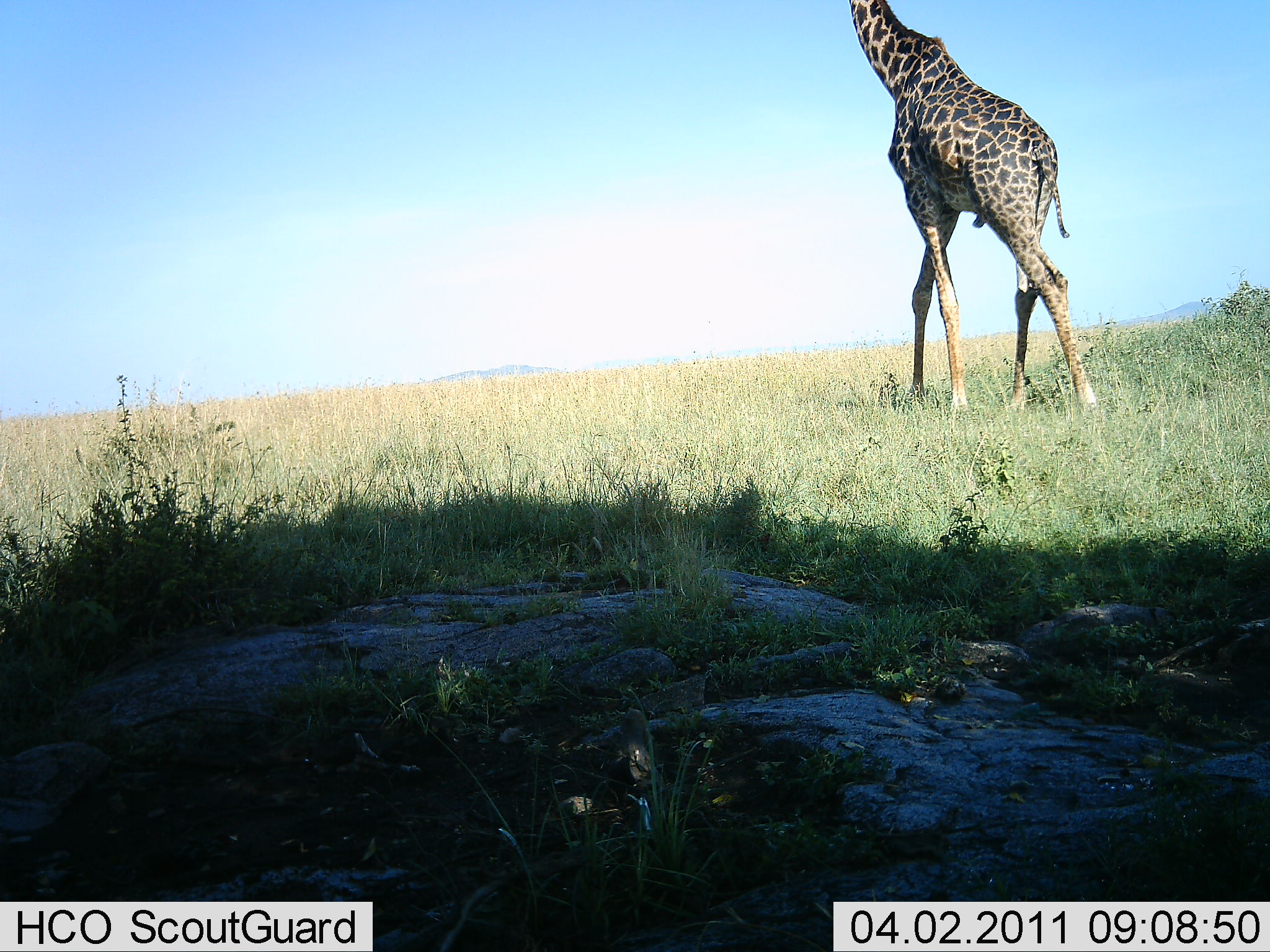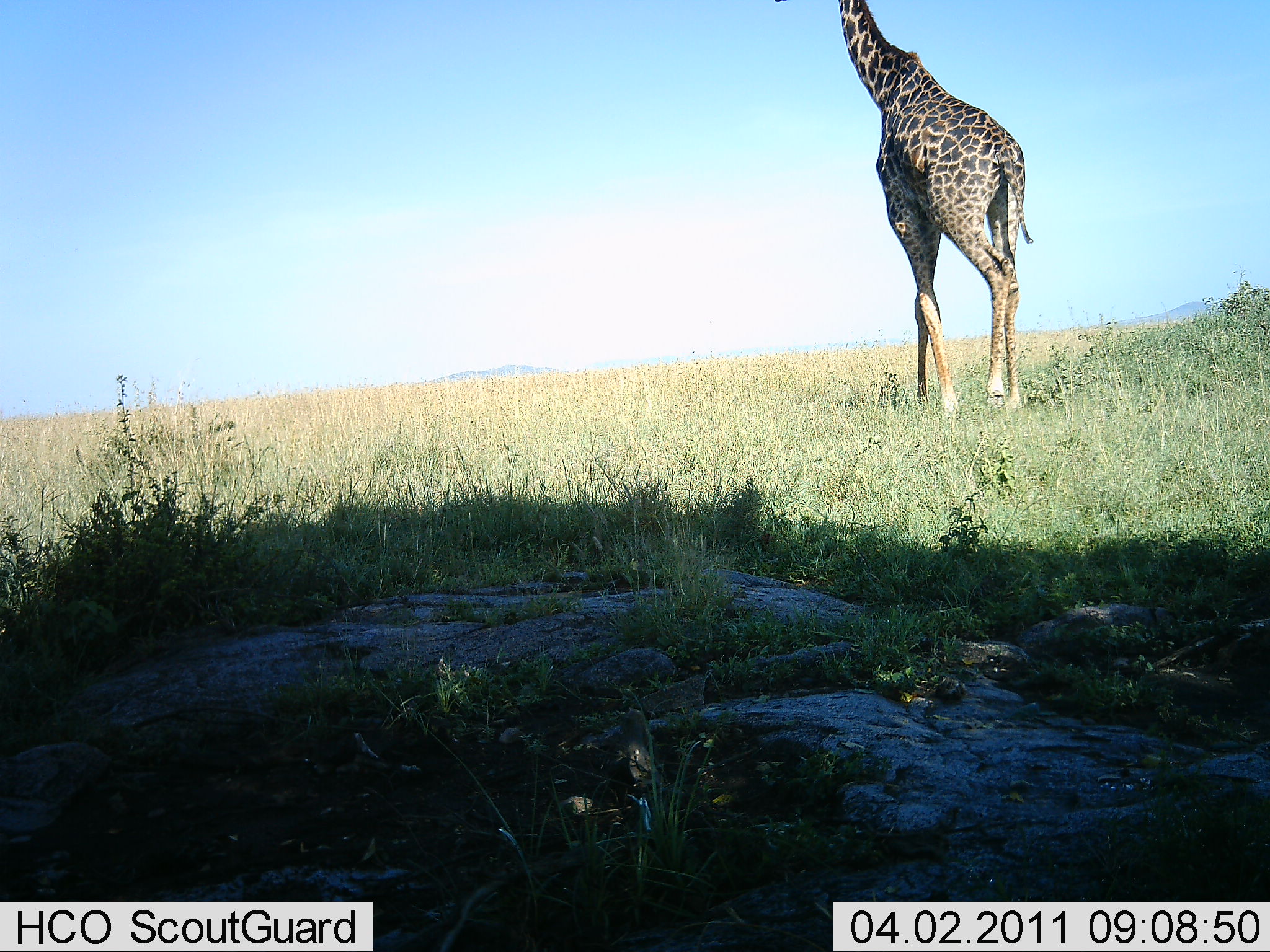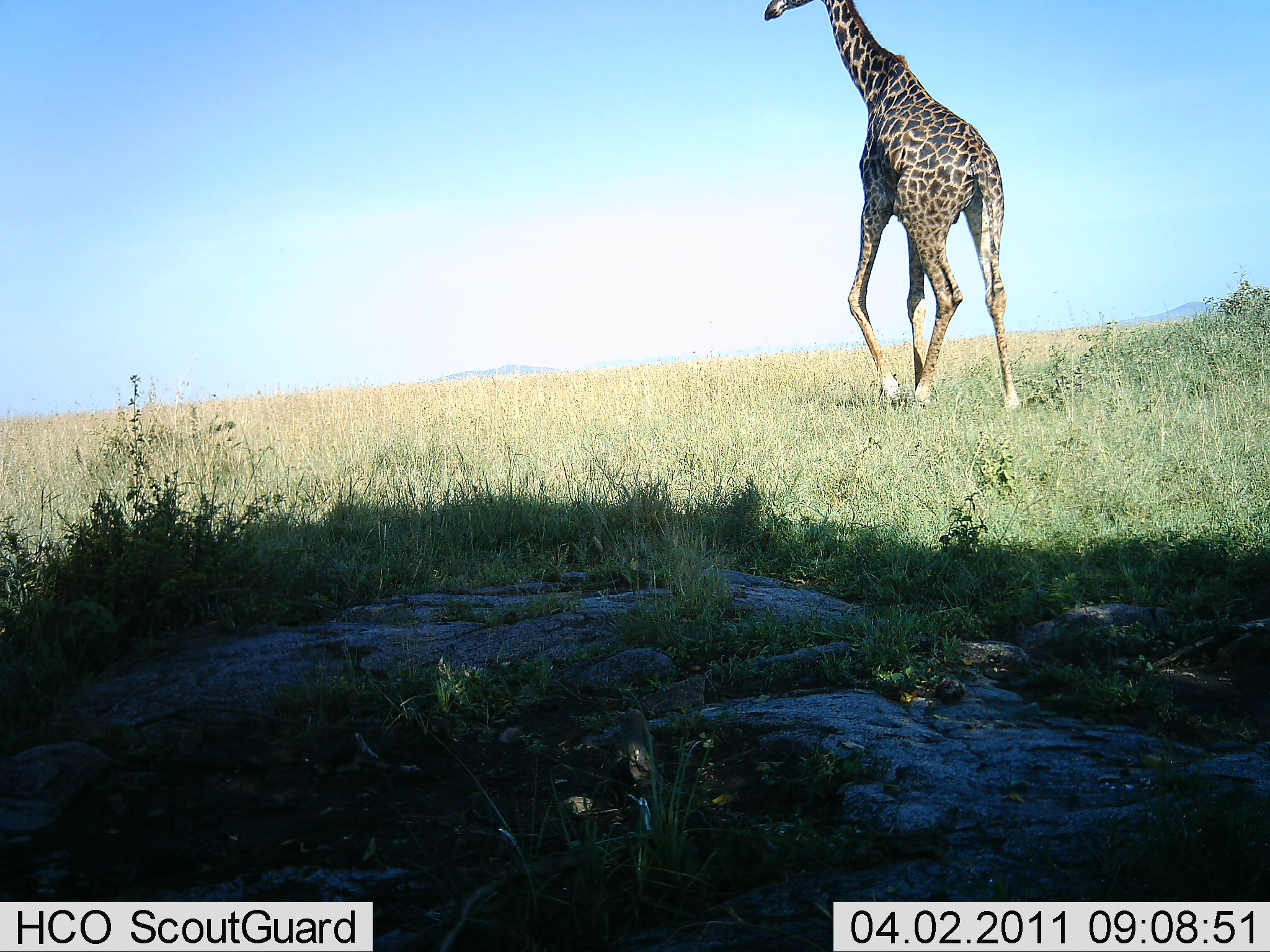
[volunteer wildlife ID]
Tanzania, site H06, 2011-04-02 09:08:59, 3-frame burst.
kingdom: Animalia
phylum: Chordata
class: Mammalia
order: Artiodactyla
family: Giraffidae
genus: Giraffa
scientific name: Giraffa camelopardalis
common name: giraffe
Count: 1.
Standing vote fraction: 15%.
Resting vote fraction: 0%.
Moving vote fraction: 85%.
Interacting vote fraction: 0%.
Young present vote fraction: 0%.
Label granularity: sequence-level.